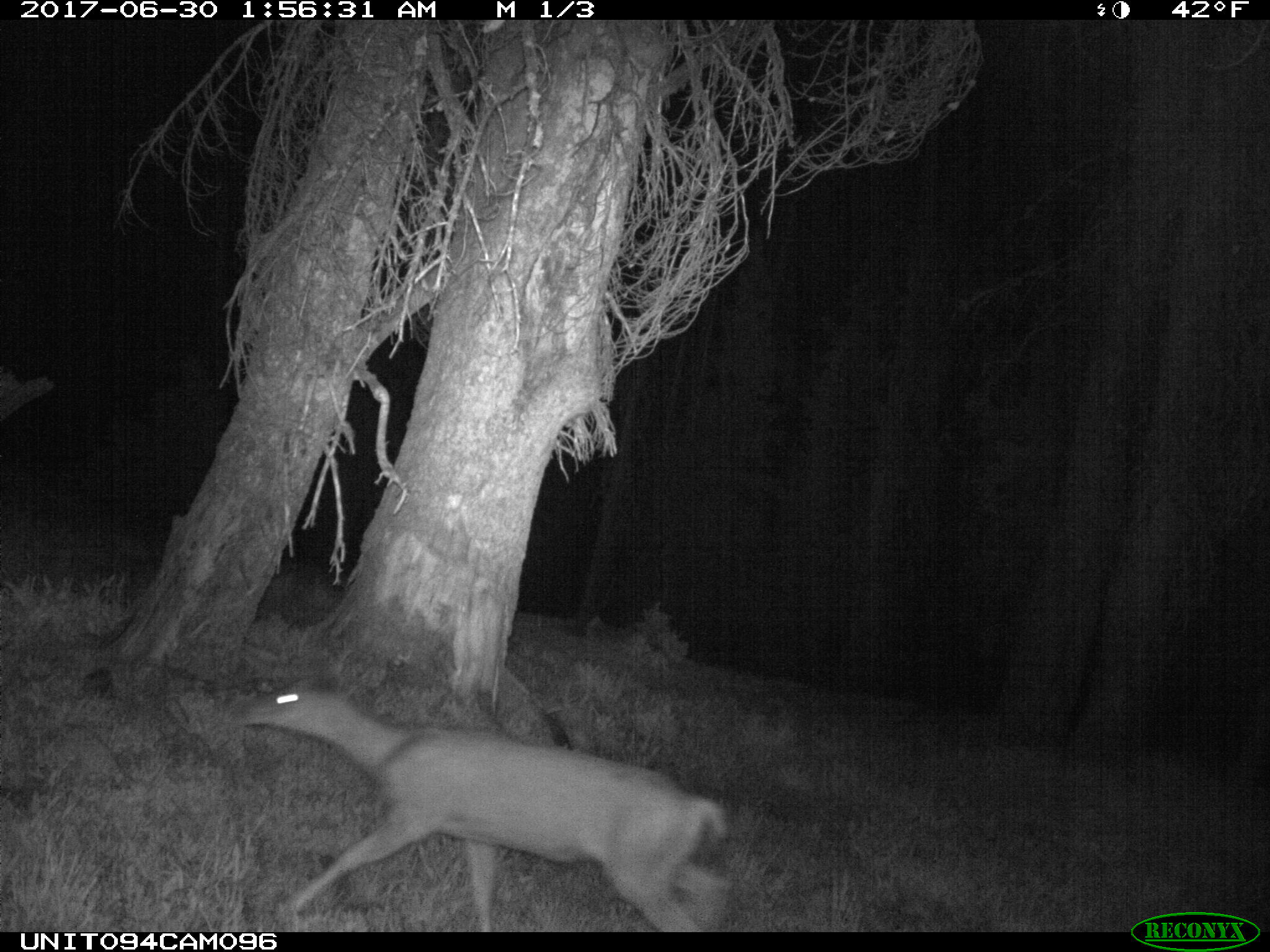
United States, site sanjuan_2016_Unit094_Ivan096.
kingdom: Animalia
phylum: Chordata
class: Mammalia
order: Artiodactyla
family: Cervidae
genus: Odocoileus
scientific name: Odocoileus hemionus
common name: mule deer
Odocoileus hemionus (mule deer).